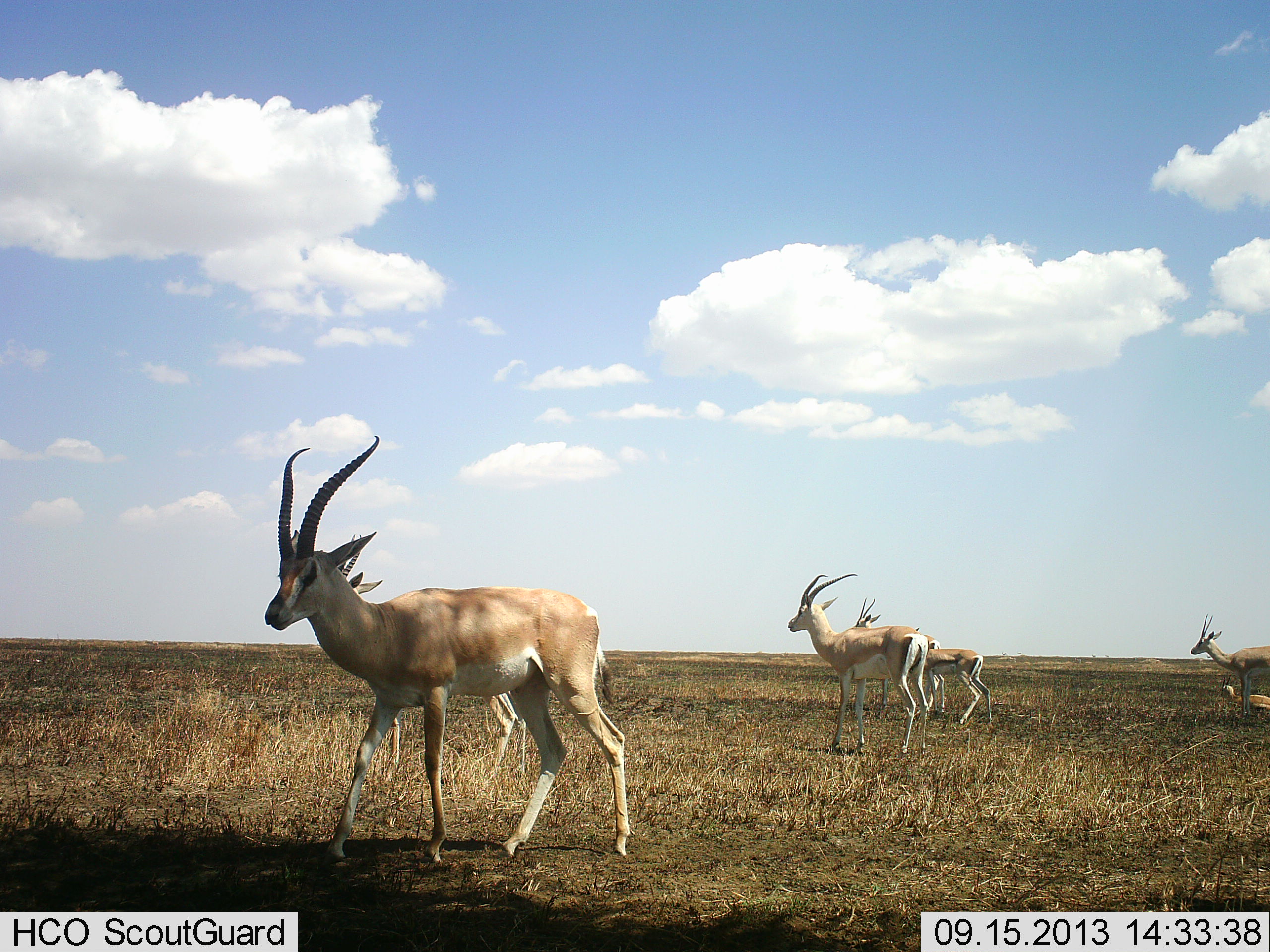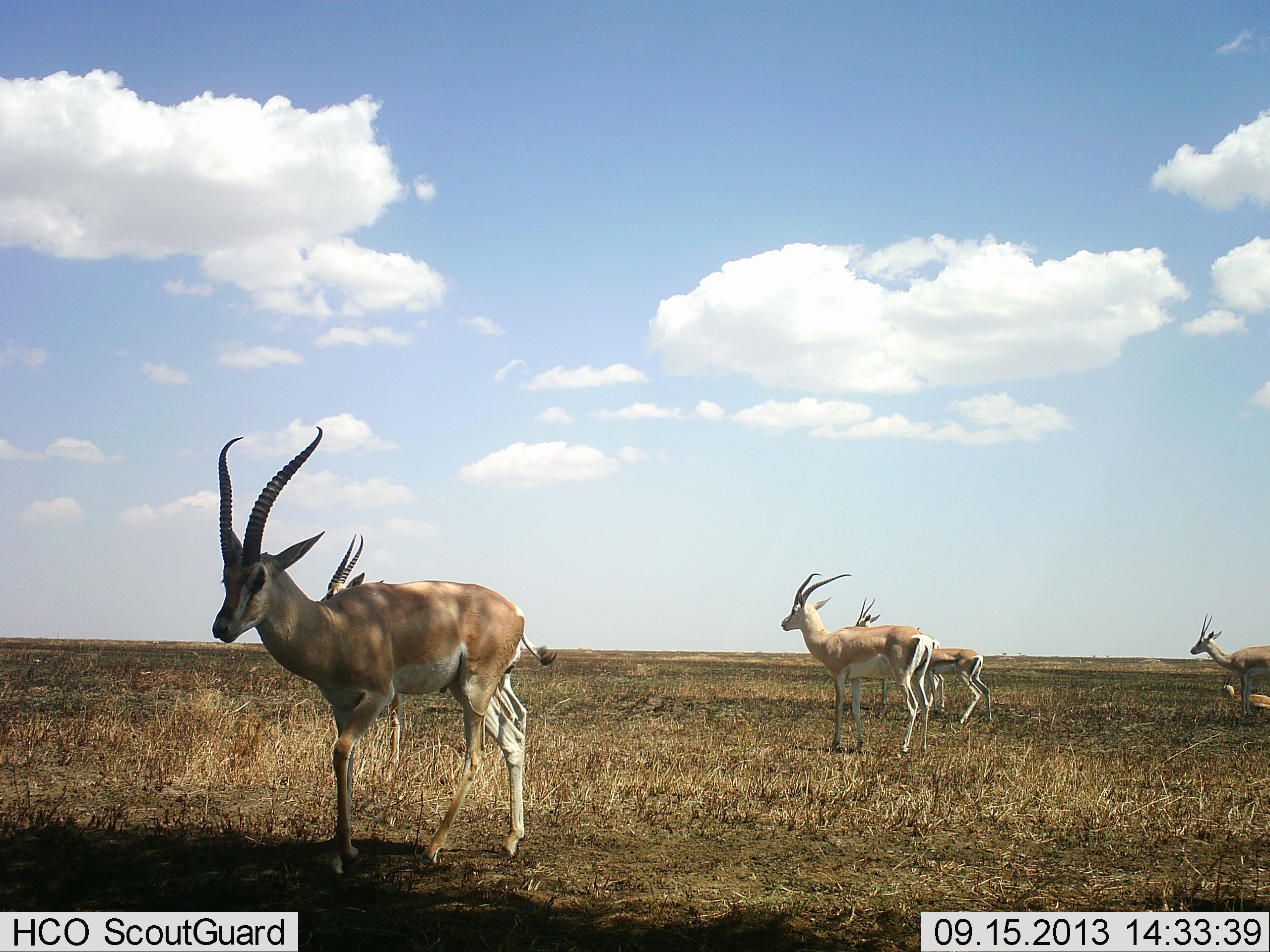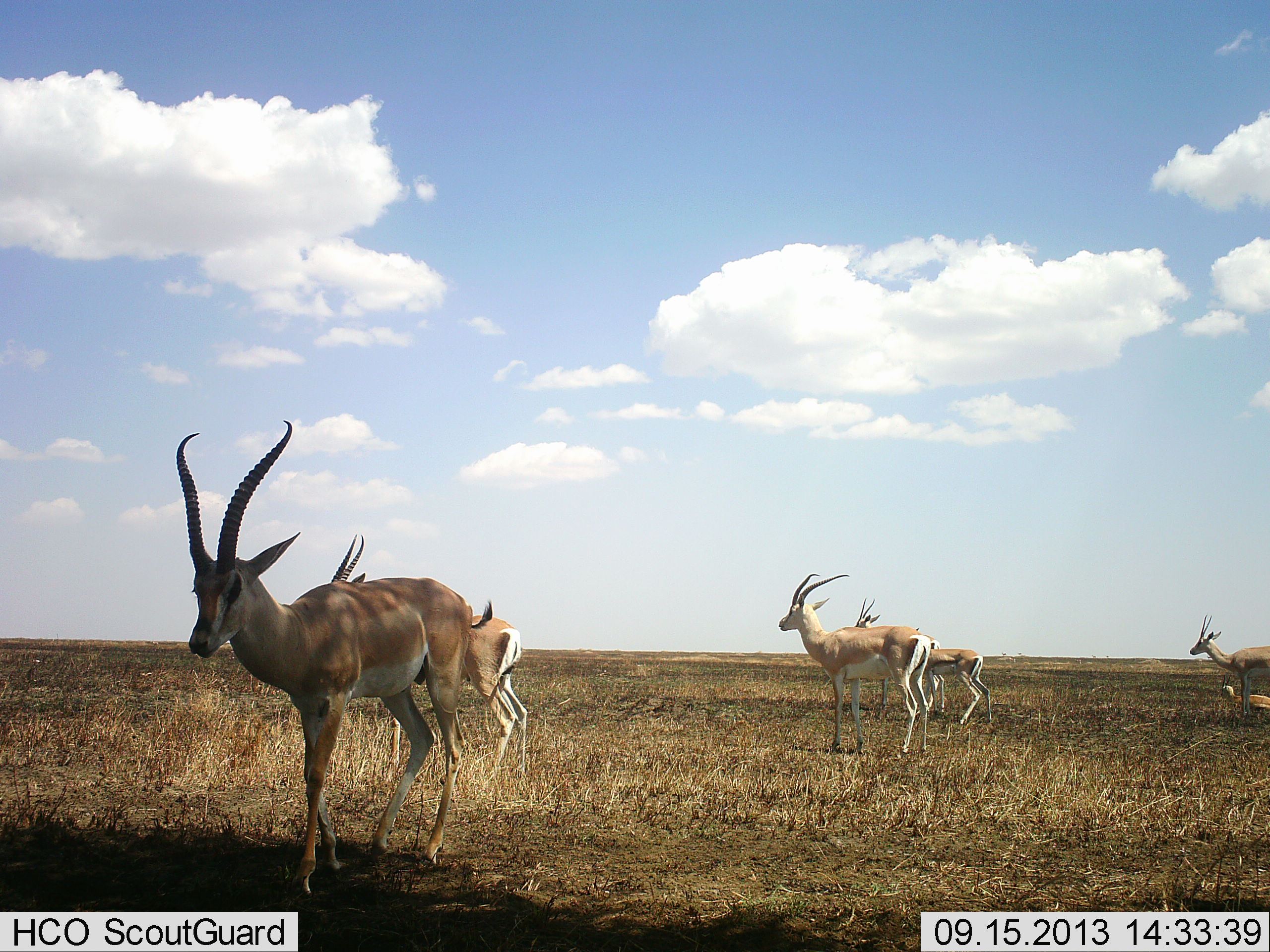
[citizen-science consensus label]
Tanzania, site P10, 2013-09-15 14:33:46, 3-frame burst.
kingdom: Animalia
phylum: Chordata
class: Mammalia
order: Artiodactyla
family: Bovidae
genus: Nanger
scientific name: Nanger granti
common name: grant's gazelle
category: gazellegrants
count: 6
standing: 92%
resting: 33%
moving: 79%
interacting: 0%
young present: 12%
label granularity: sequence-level